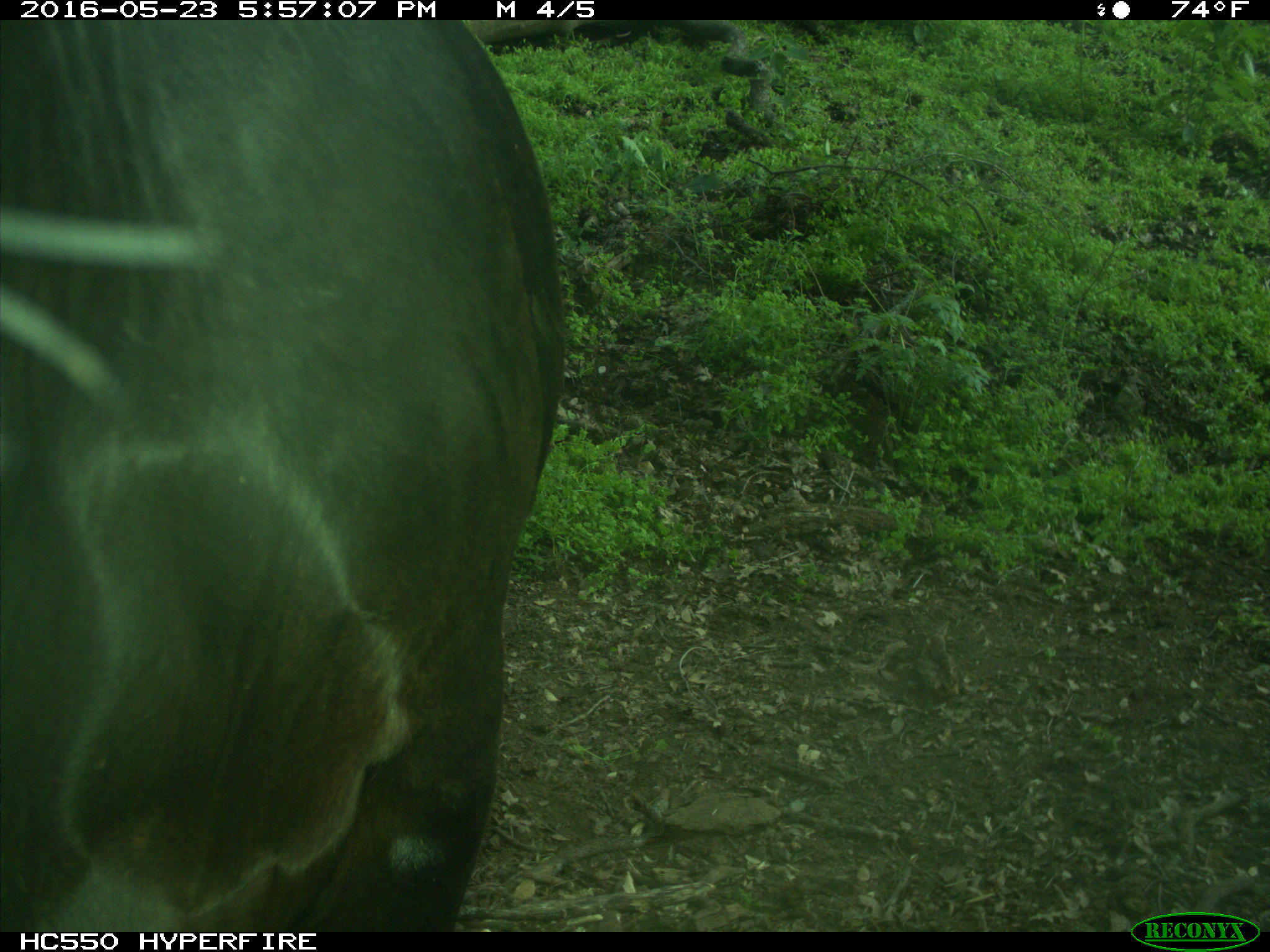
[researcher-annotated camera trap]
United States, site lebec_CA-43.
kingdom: Animalia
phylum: Chordata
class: Mammalia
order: Artiodactyla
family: Bovidae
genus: Bos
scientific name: Bos taurus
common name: domestic cow